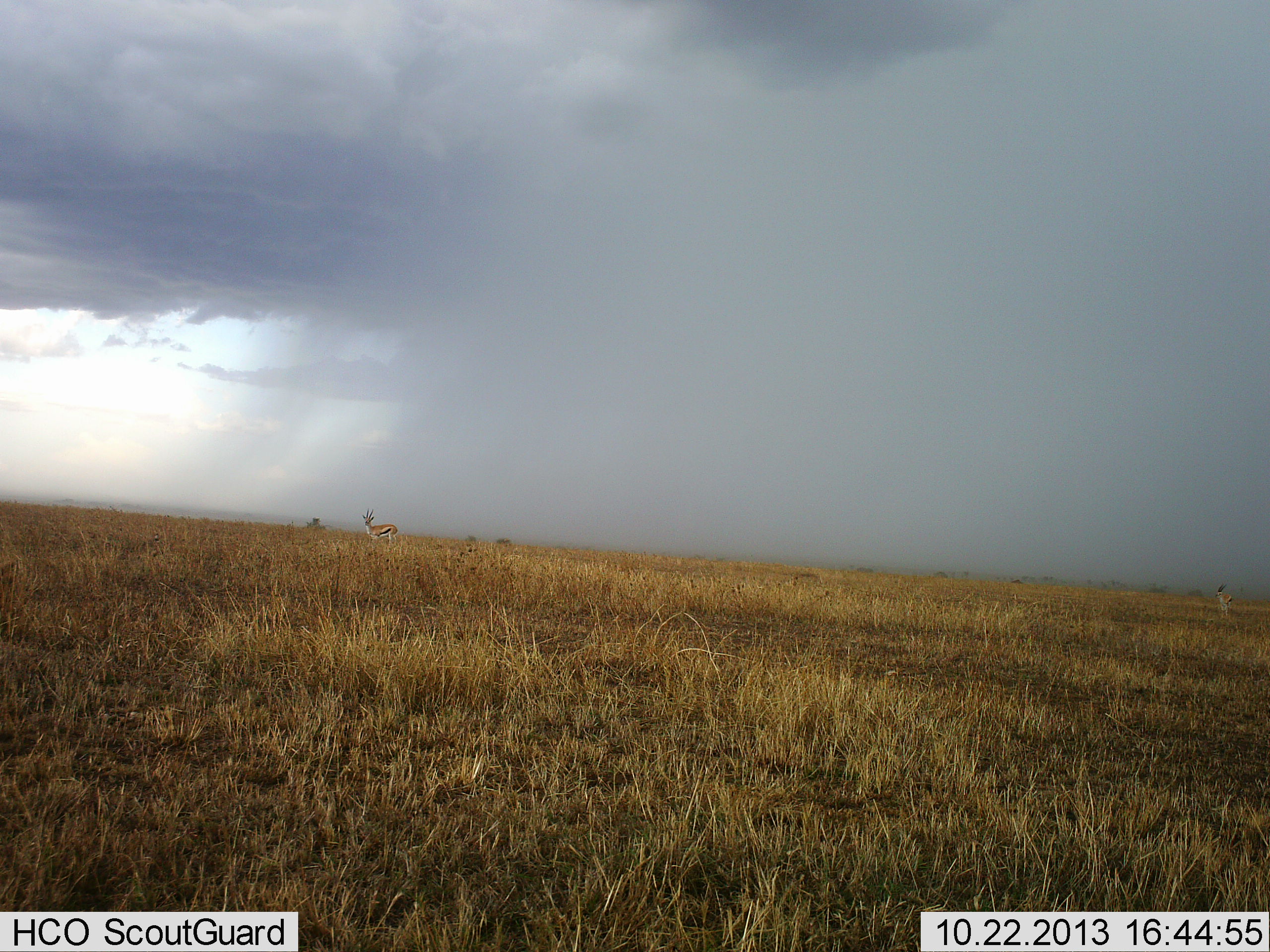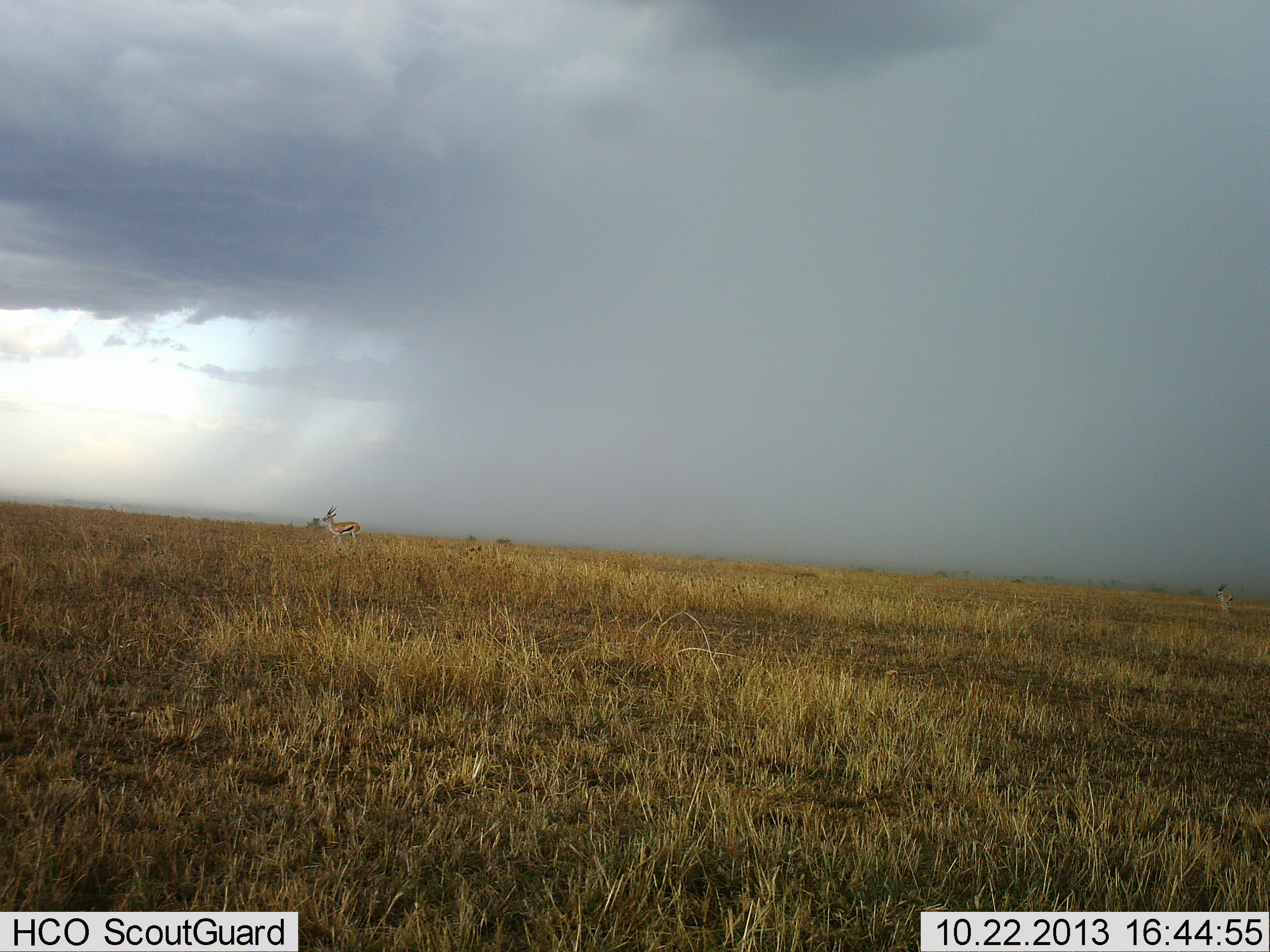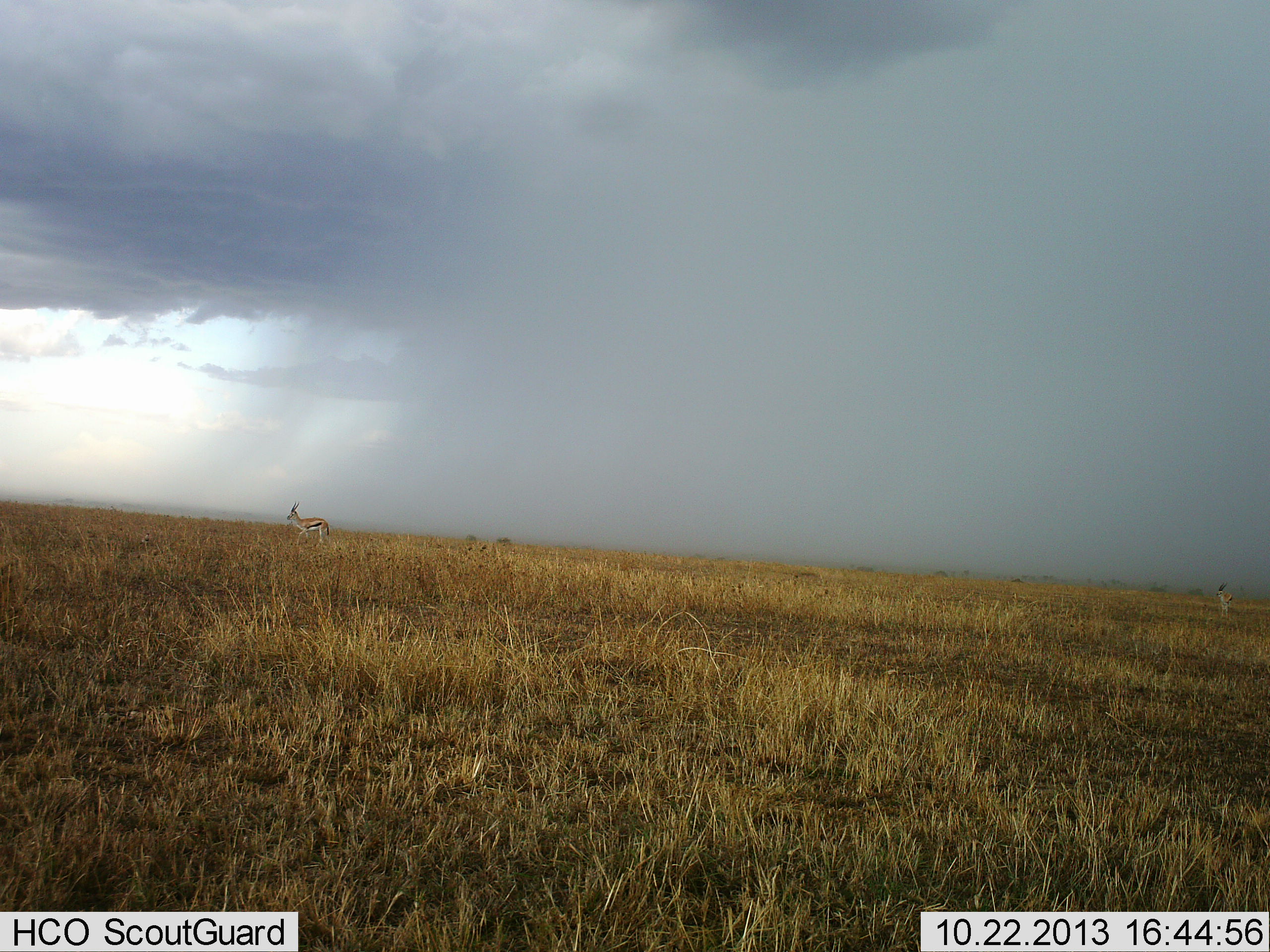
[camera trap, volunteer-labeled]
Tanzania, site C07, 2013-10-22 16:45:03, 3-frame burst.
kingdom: Animalia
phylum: Chordata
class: Mammalia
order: Artiodactyla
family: Bovidae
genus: Eudorcas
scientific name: Eudorcas thomsonii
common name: thomson's gazelle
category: gazellethomsons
Gazellethomsons (thomson's gazelle) (Eudorcas thomsonii), count 1. Behavior (volunteer vote fractions): standing 10%, resting 0%, moving 90%, interacting 0%. Young present (vote fraction): 0%. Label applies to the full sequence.